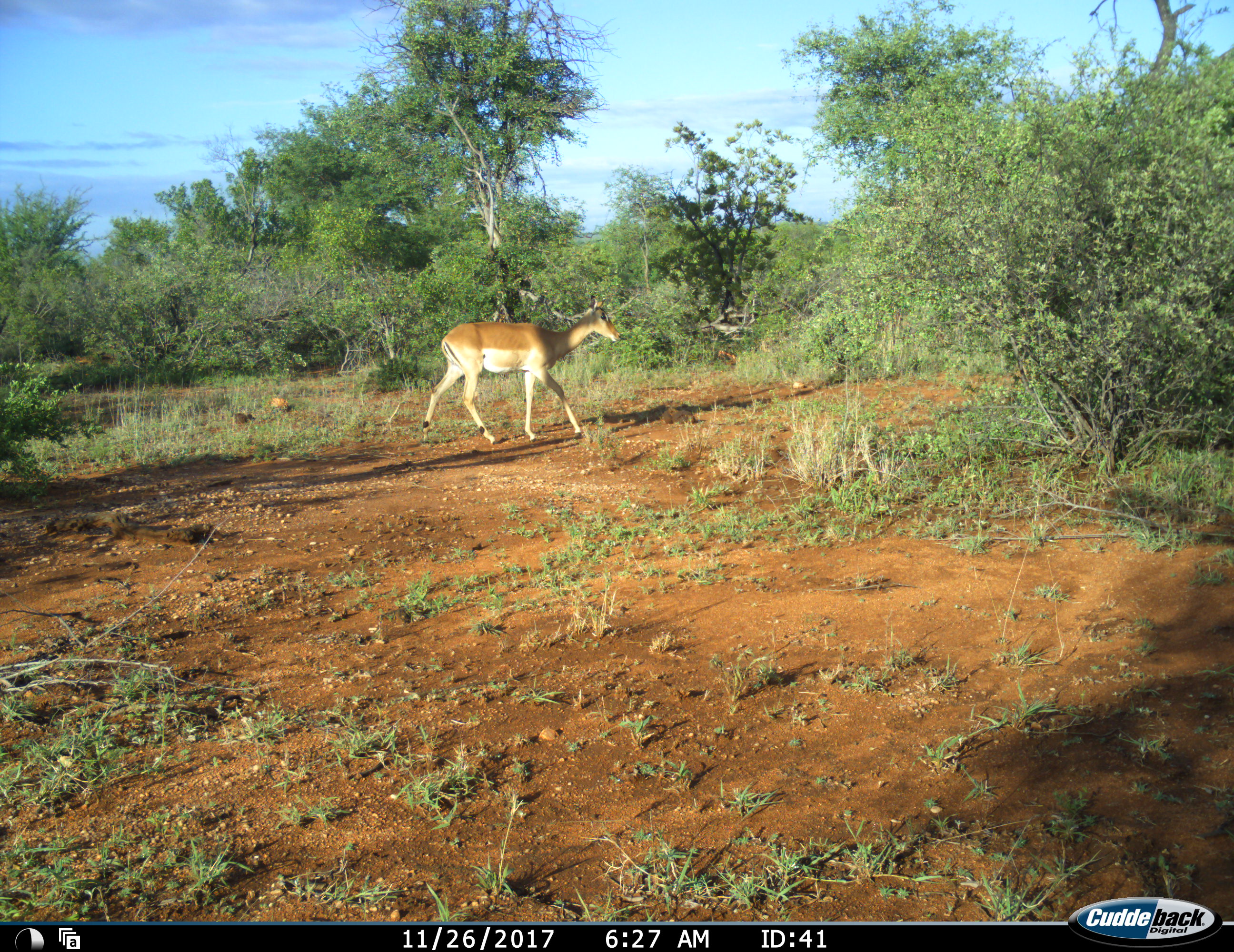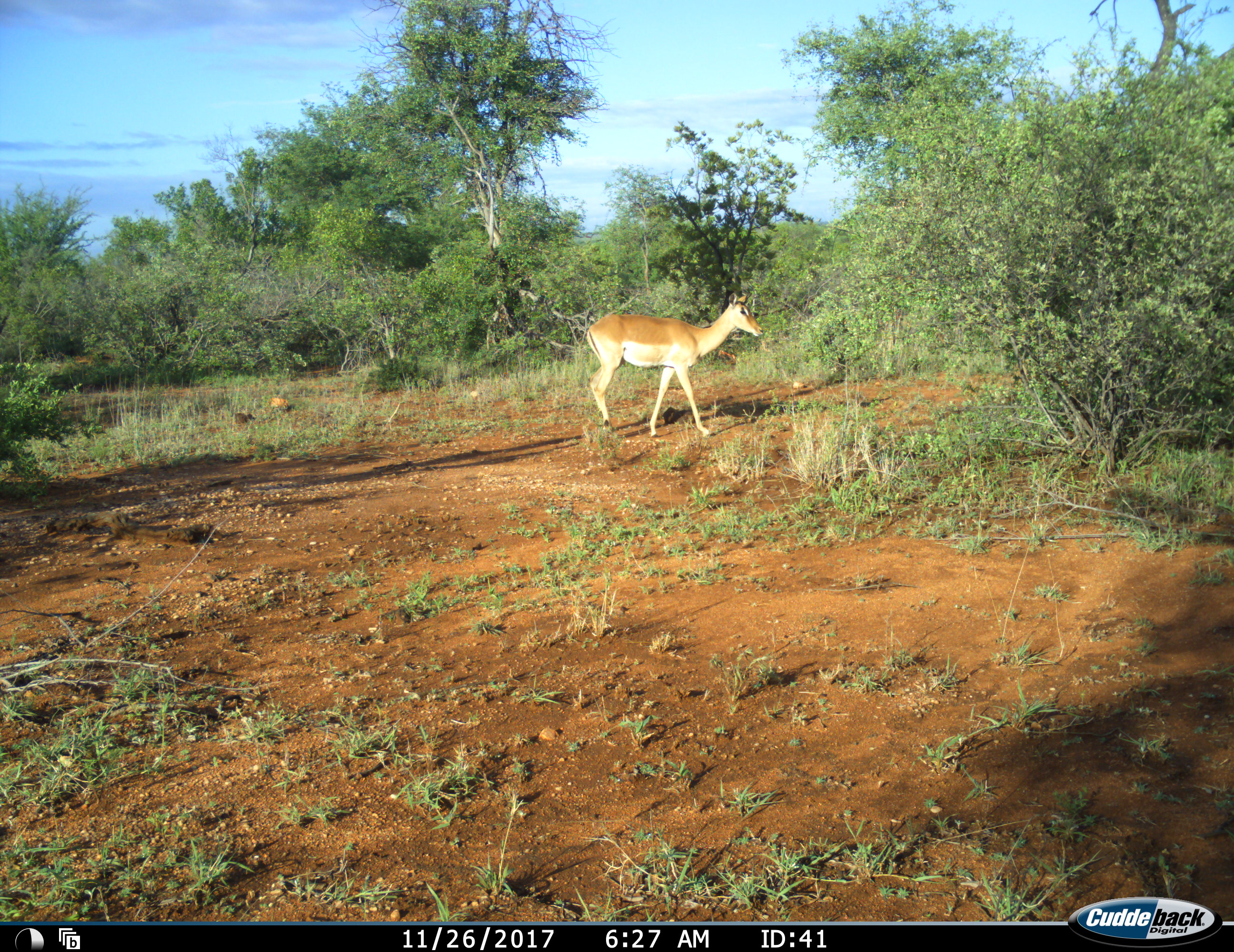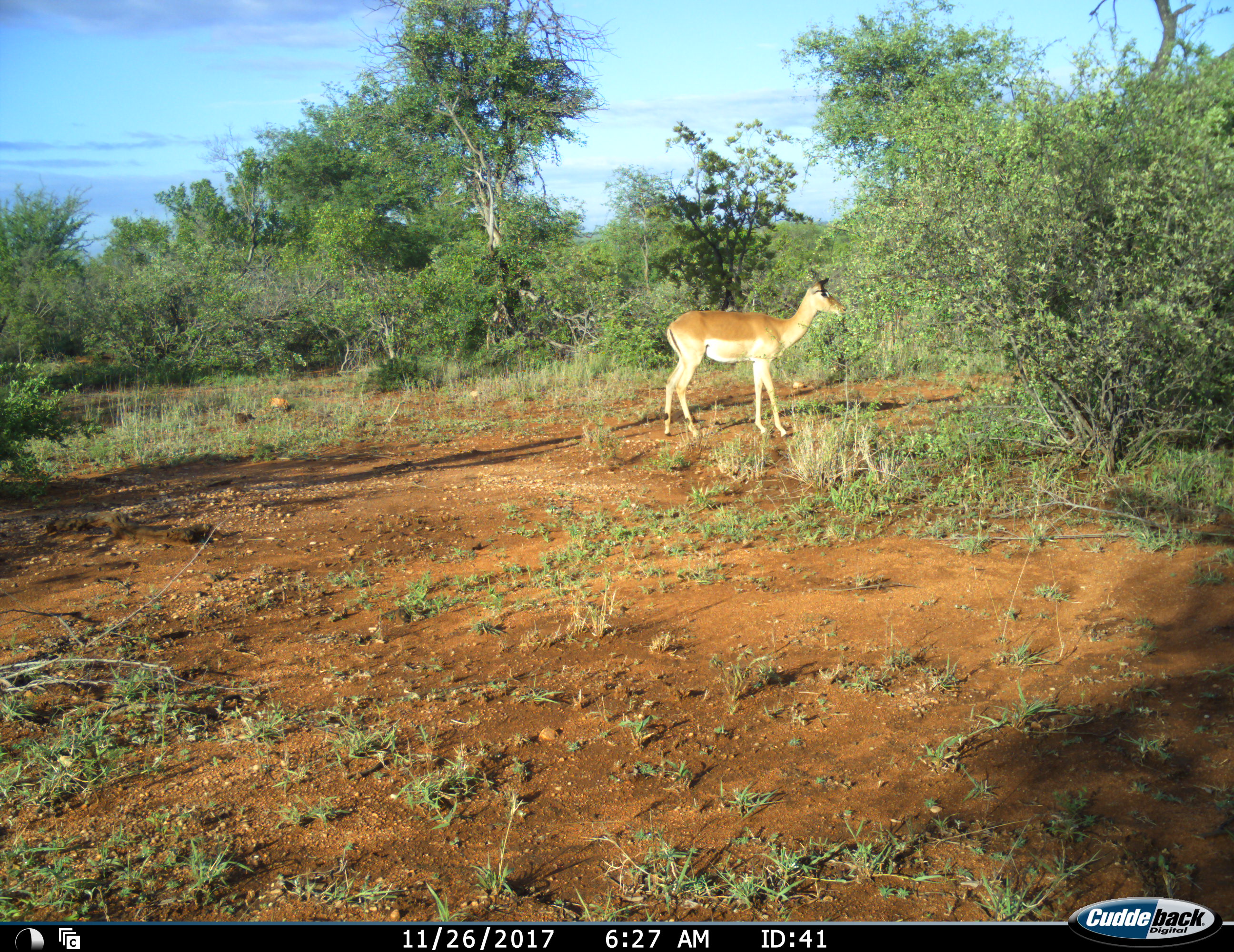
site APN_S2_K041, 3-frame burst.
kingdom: Animalia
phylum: Chordata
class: Mammalia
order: Artiodactyla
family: Bovidae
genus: Aepyceros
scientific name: Aepyceros melampus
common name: impala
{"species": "impala (Aepyceros melampus)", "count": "1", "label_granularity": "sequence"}